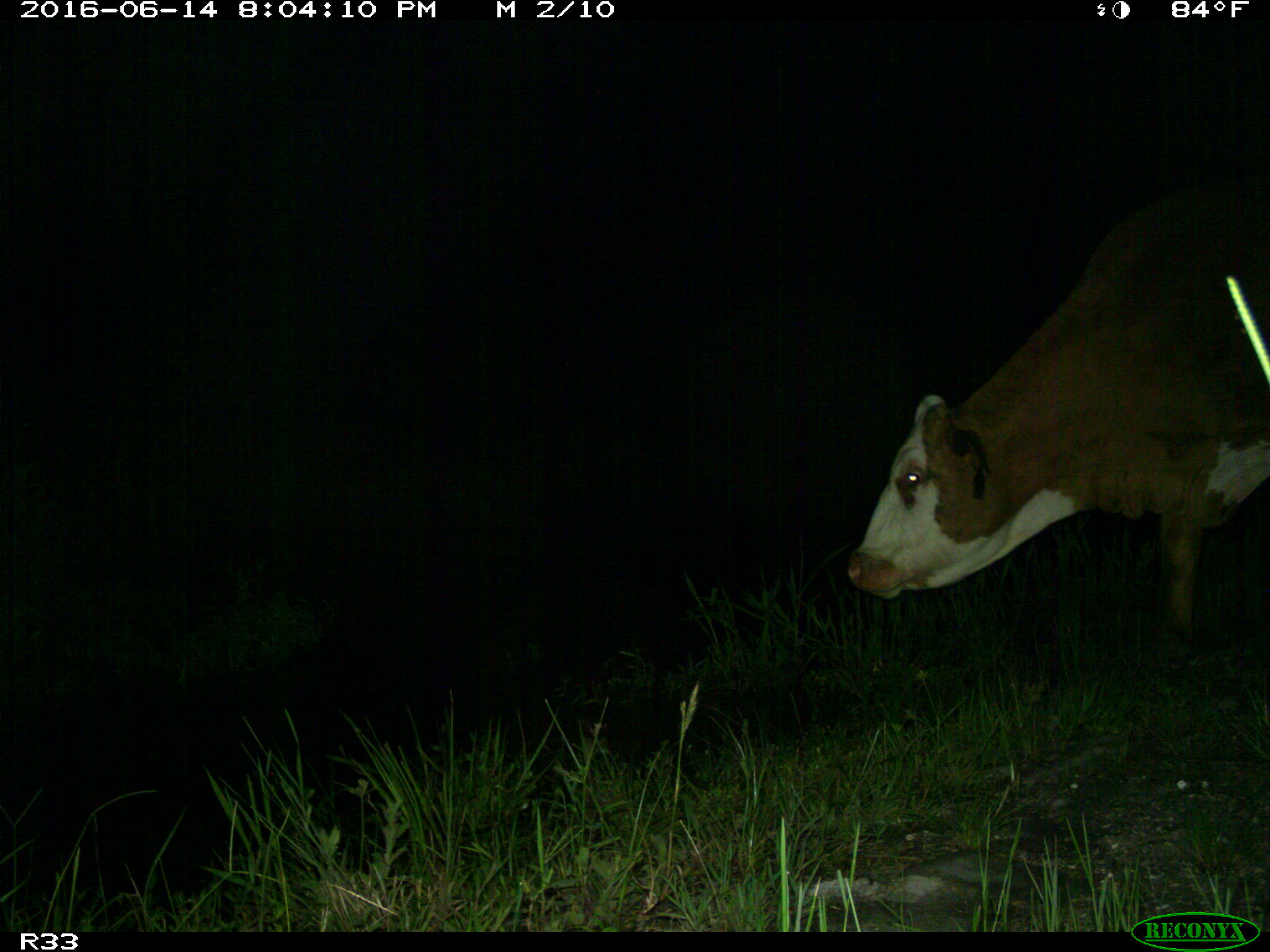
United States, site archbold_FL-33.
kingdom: Animalia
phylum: Chordata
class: Mammalia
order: Artiodactyla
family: Bovidae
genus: Bos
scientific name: Bos taurus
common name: domestic cow